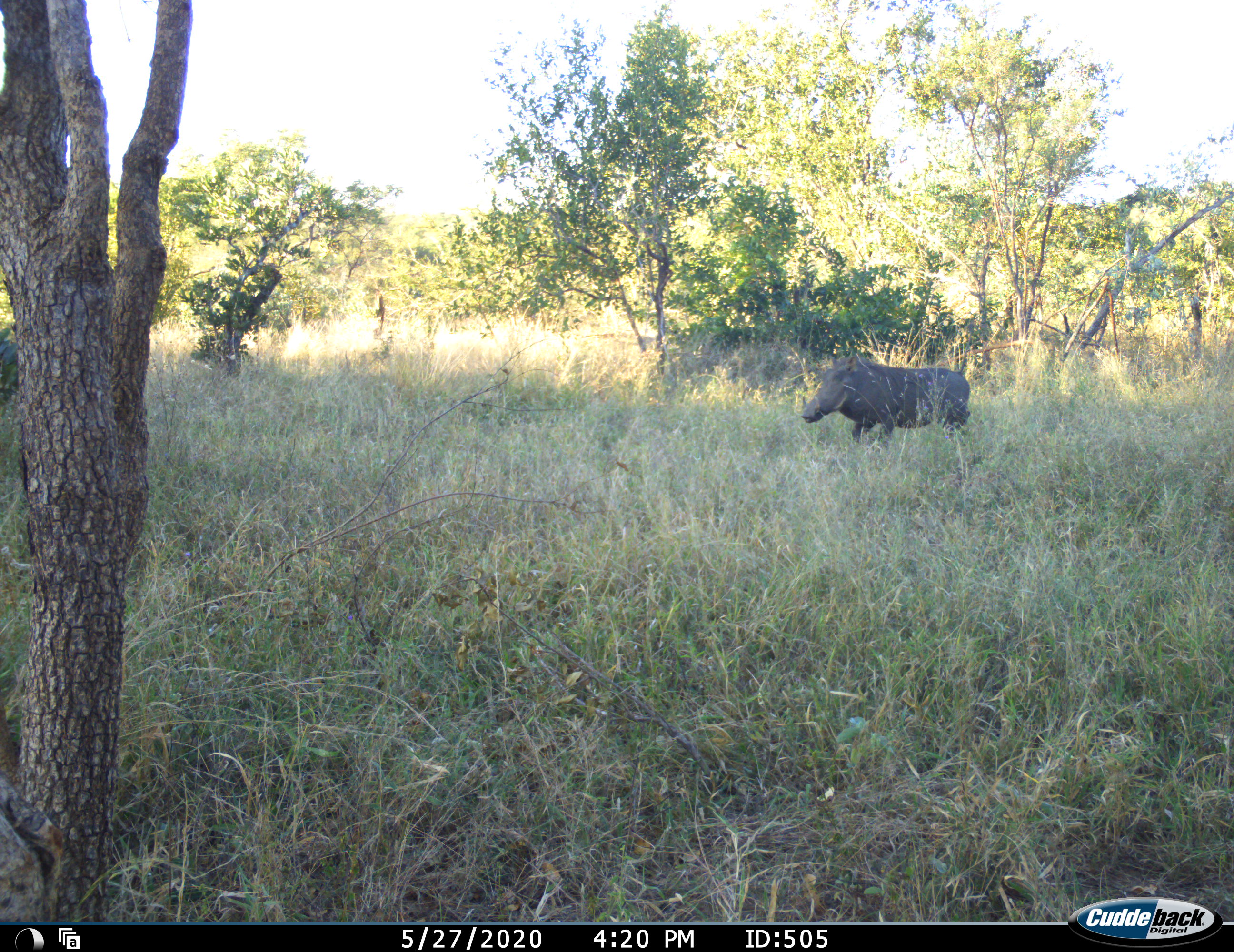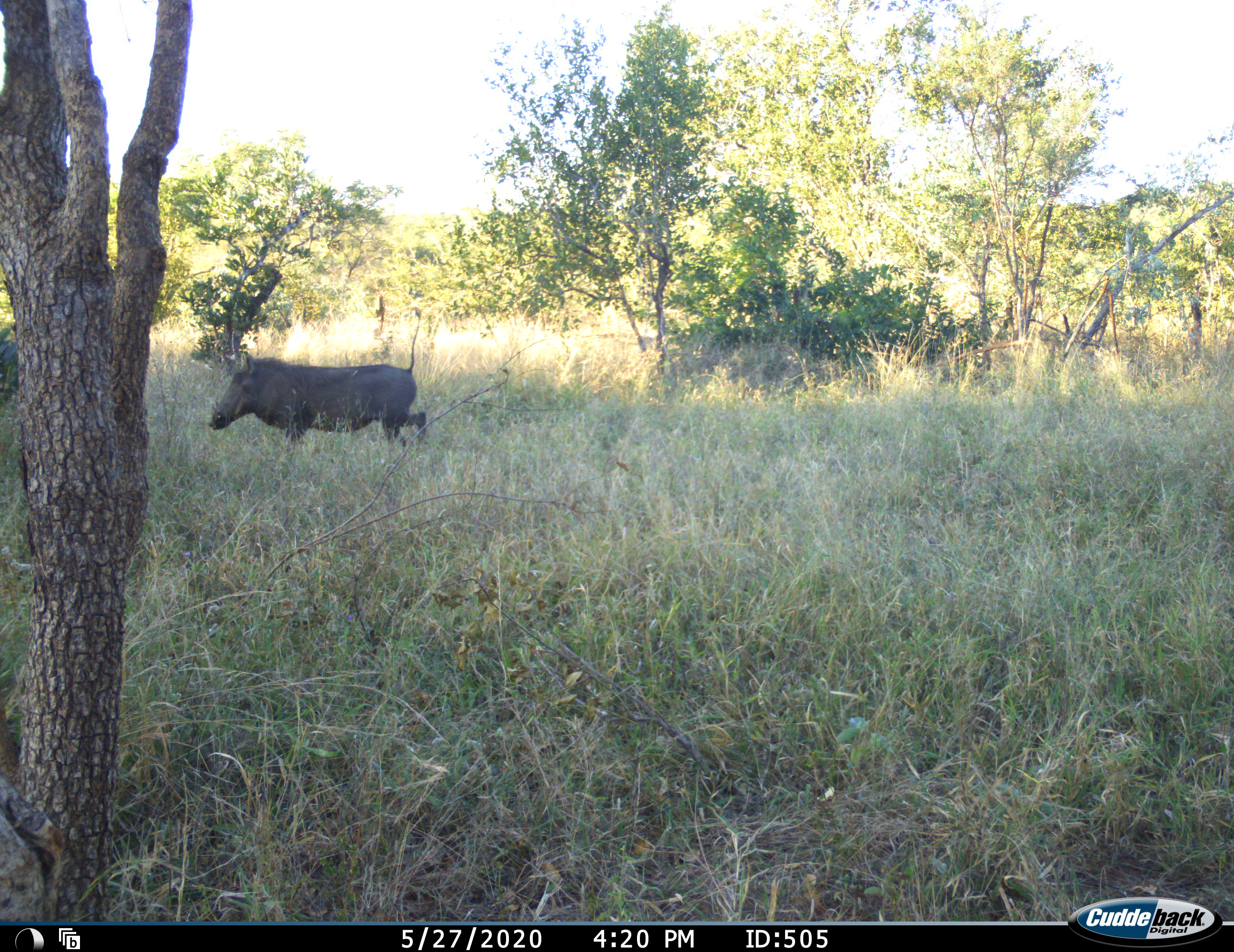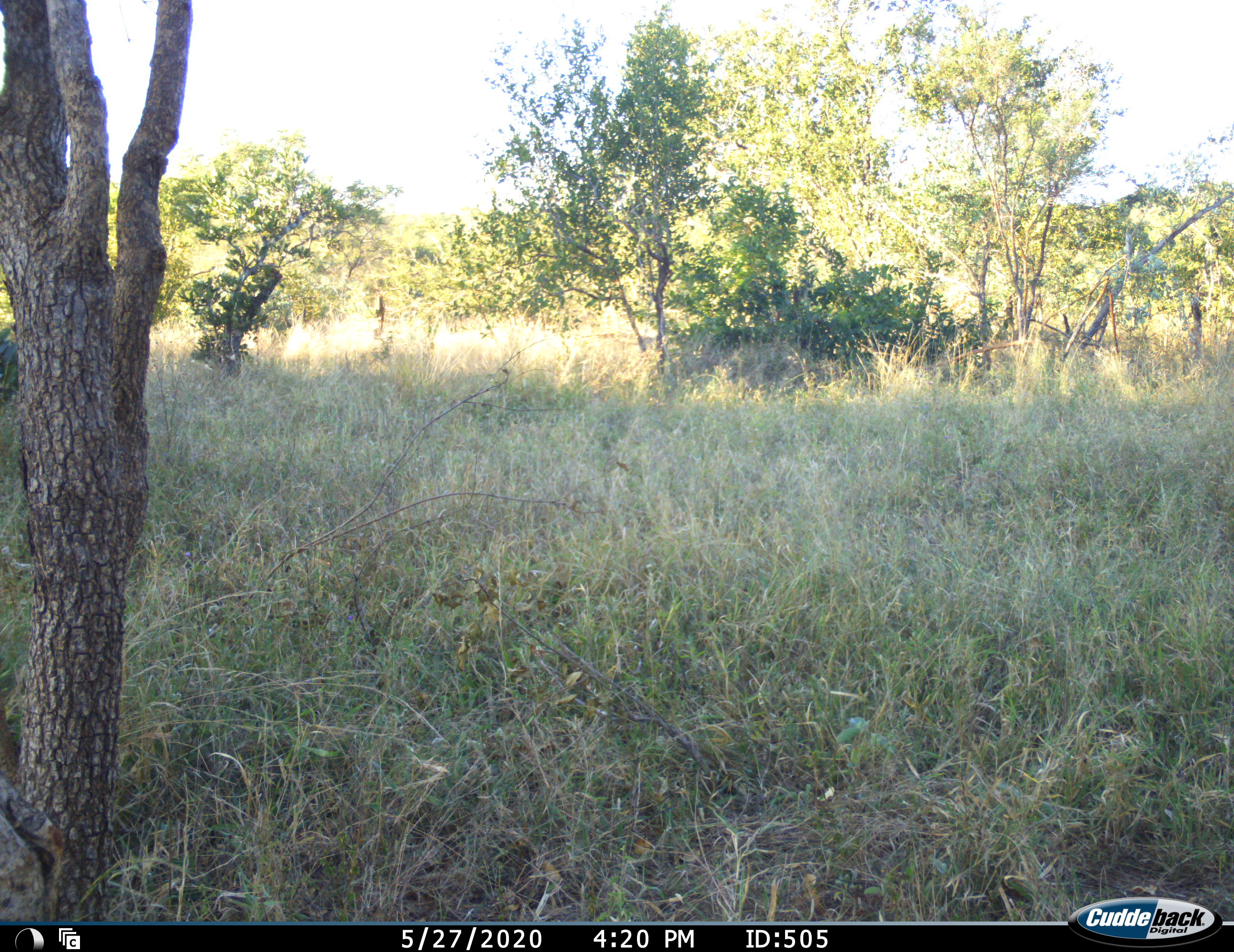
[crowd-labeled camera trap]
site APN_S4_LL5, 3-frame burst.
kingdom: Animalia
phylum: Chordata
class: Mammalia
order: Artiodactyla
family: Suidae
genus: Phacochoerus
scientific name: Phacochoerus africanus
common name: warthog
Warthog (Phacochoerus africanus), count 1. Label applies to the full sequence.